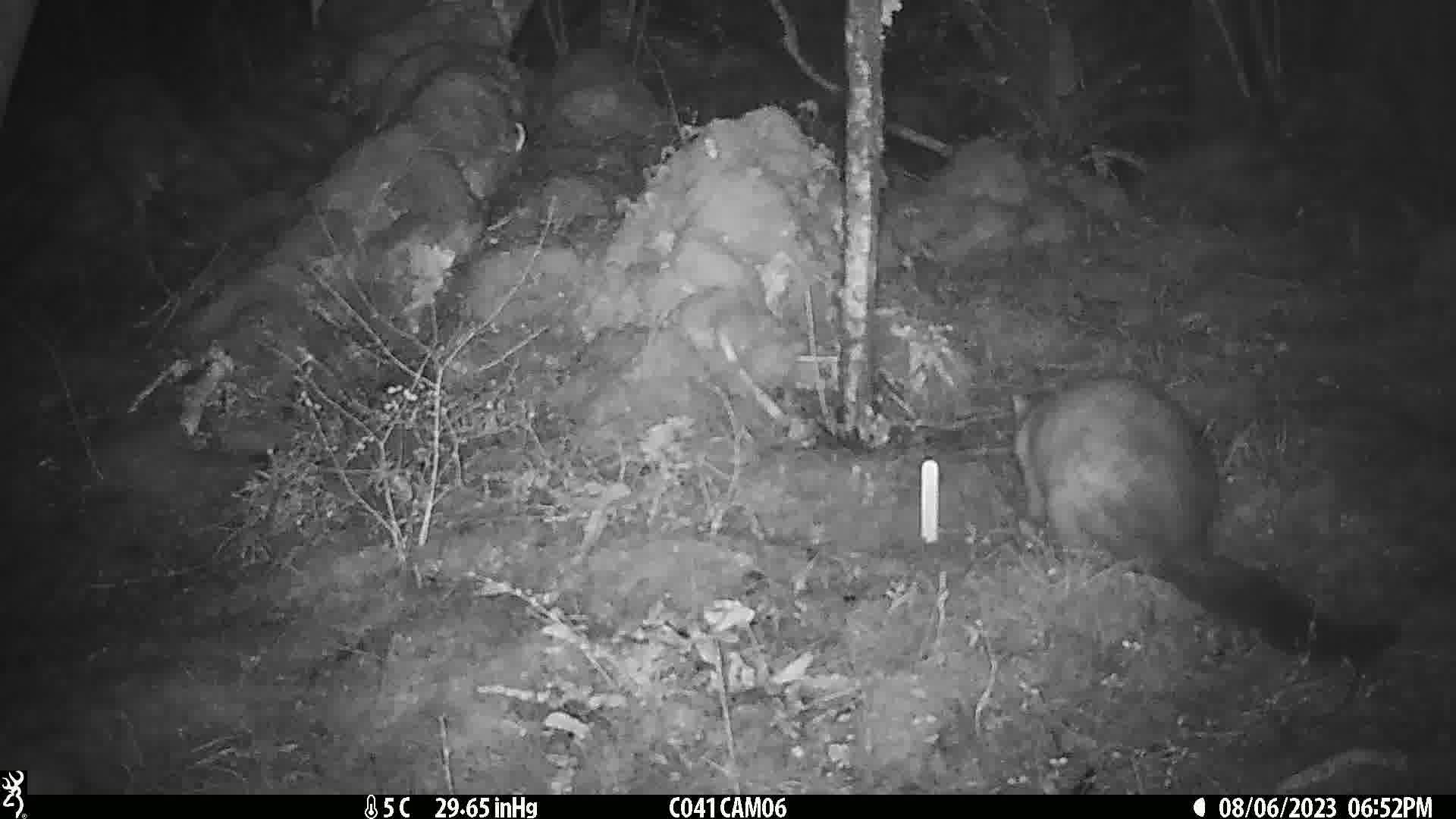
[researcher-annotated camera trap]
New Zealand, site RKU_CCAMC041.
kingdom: Animalia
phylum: Chordata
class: Mammalia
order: Diprotodontia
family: Phalangeridae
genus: Trichosurus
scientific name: Trichosurus vulpecula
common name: common brushtail possum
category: possum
Possum (common brushtail possum) (Trichosurus vulpecula).